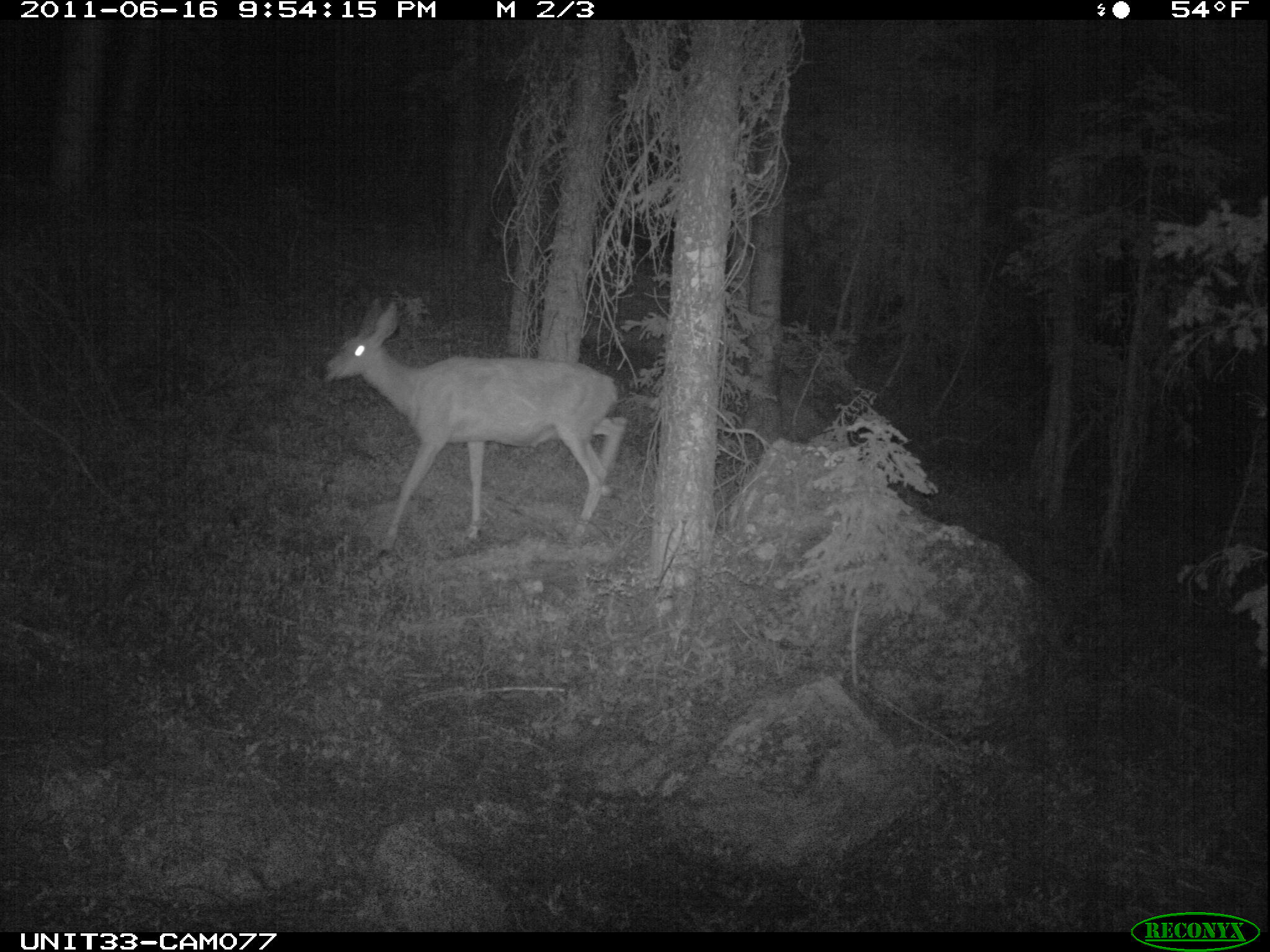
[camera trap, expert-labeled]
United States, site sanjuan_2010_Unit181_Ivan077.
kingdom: Animalia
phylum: Chordata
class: Mammalia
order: Artiodactyla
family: Cervidae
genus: Odocoileus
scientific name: Odocoileus hemionus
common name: mule deer